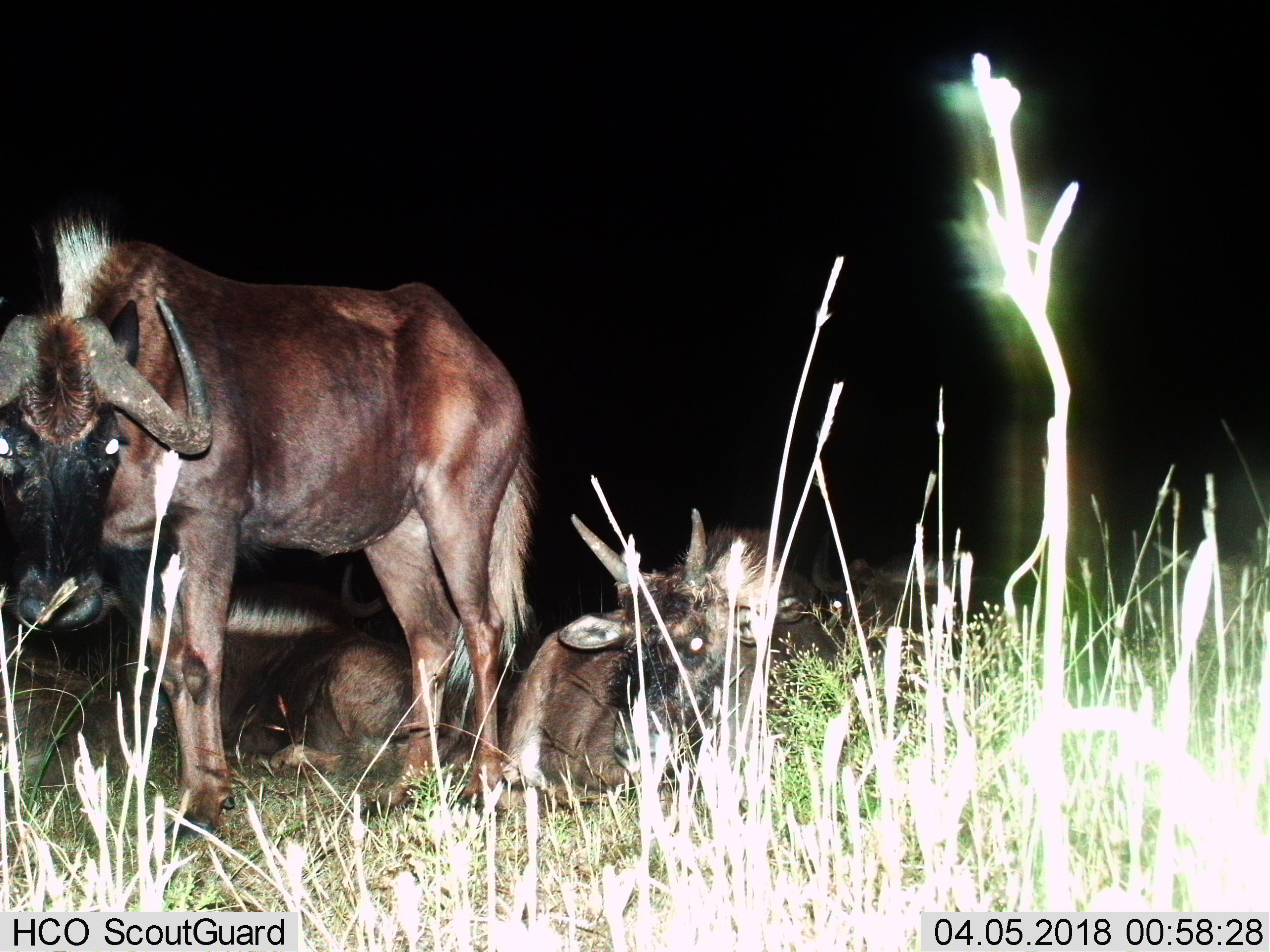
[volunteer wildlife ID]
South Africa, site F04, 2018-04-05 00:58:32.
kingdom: Animalia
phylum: Chordata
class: Mammalia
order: Artiodactyla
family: Bovidae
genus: Connochaetes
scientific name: Connochaetes gnou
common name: black wildebeest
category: wildebeestblack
Wildebeestblack (black wildebeest) (Connochaetes gnou), count 4. Behavior (volunteer vote fractions): standing 78%, resting 89%, moving 0%, interacting 0%. Young present (vote fraction): 44%. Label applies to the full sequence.